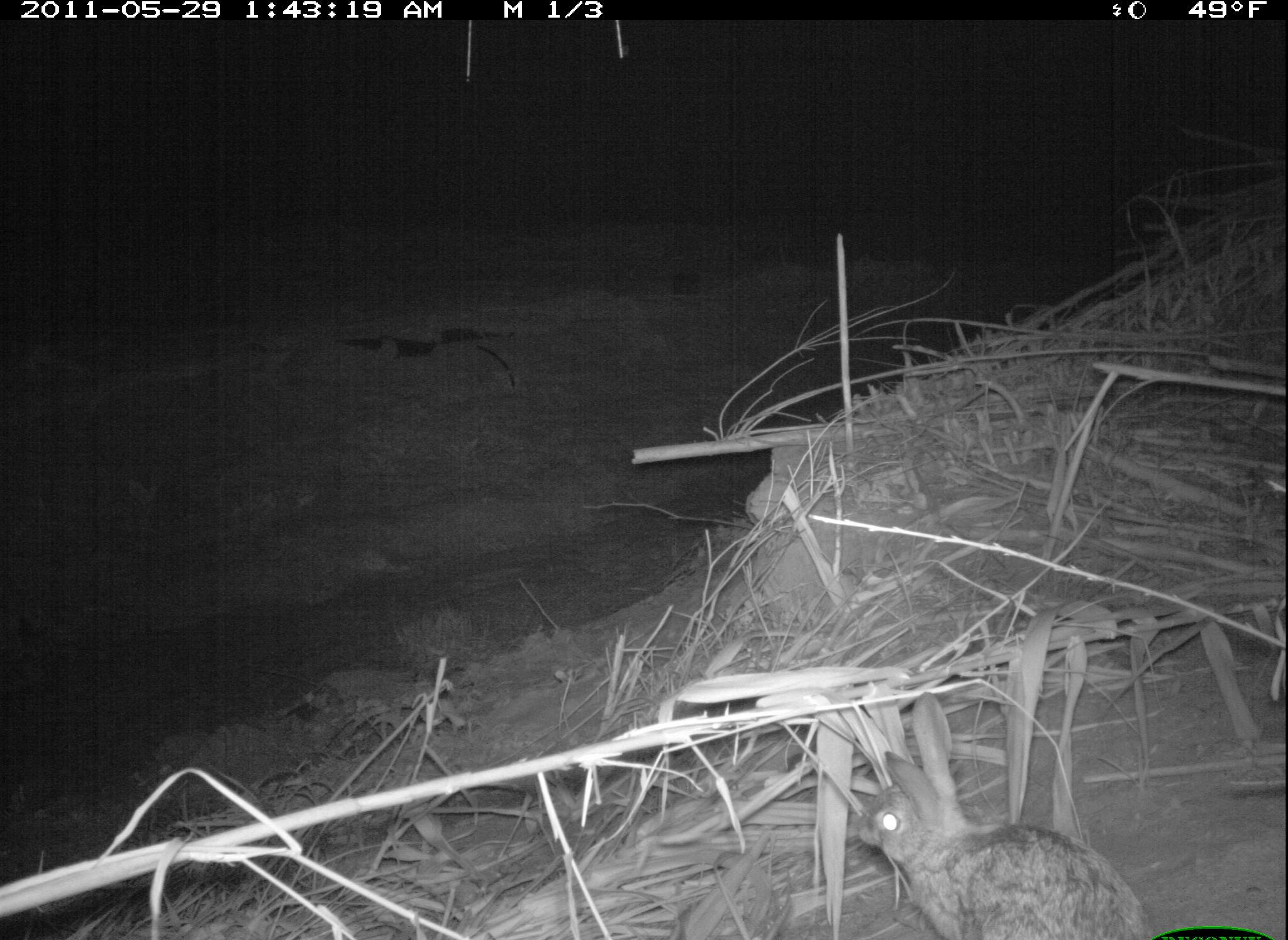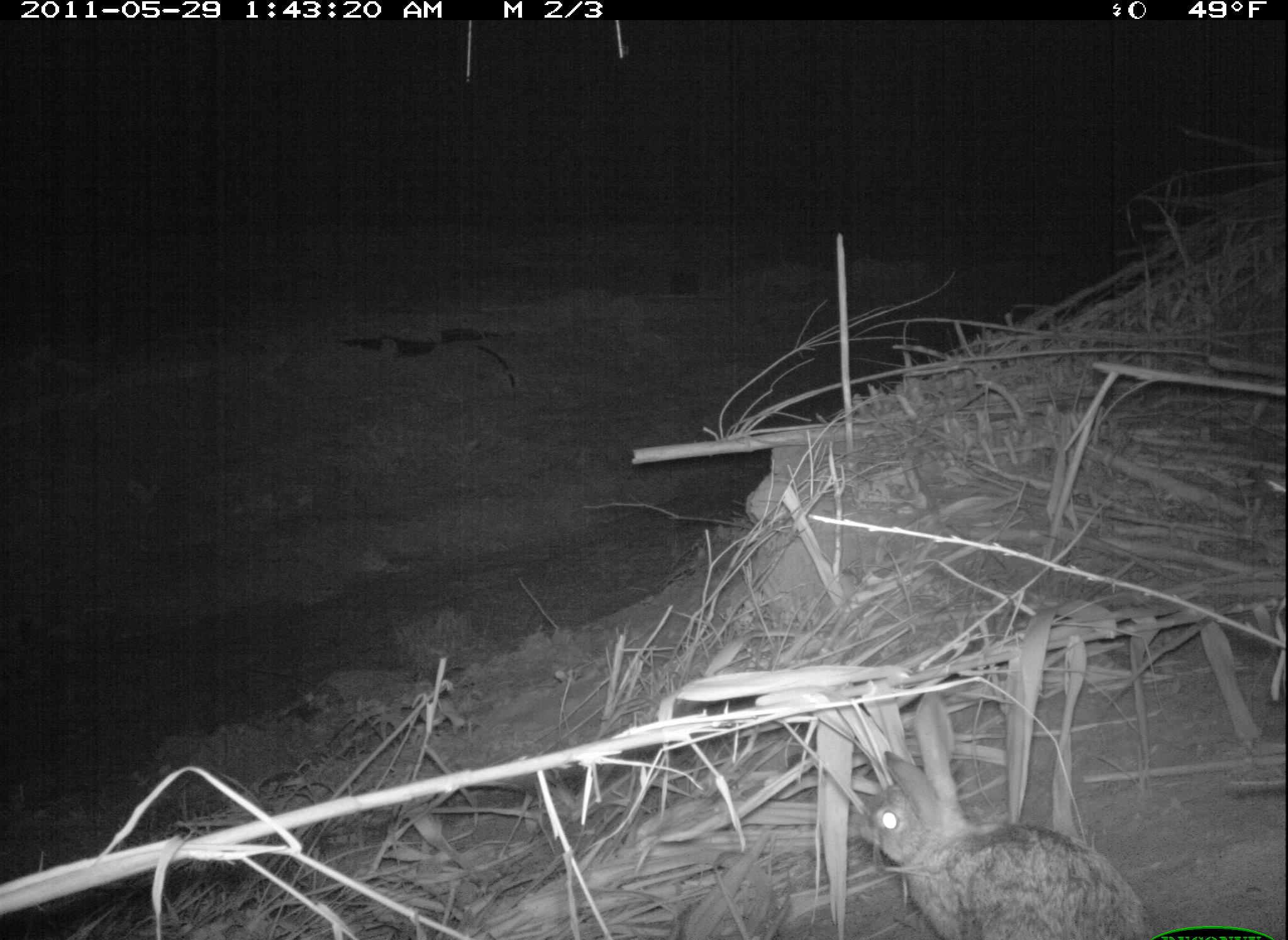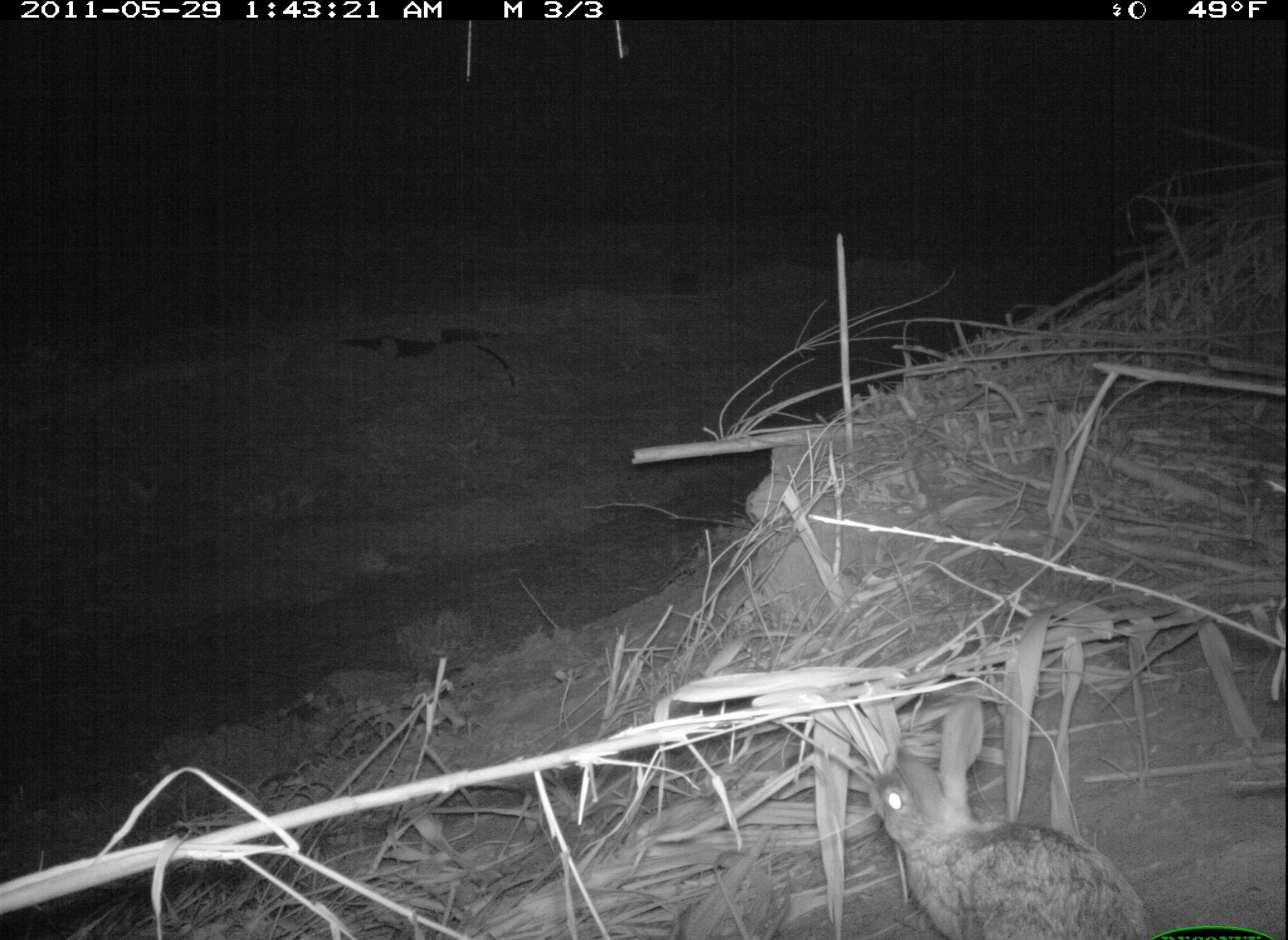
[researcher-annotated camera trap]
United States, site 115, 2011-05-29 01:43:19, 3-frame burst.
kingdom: Animalia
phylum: Chordata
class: Mammalia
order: Lagomorpha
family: Leporidae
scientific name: Leporidae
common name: rabbits and hares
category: rabbit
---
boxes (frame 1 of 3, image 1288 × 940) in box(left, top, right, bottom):
rabbit: box(855, 750, 1156, 940)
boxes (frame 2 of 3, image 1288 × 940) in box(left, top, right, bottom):
rabbit: box(861, 686, 1169, 940)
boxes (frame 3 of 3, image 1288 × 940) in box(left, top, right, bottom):
rabbit: box(844, 685, 1180, 940)